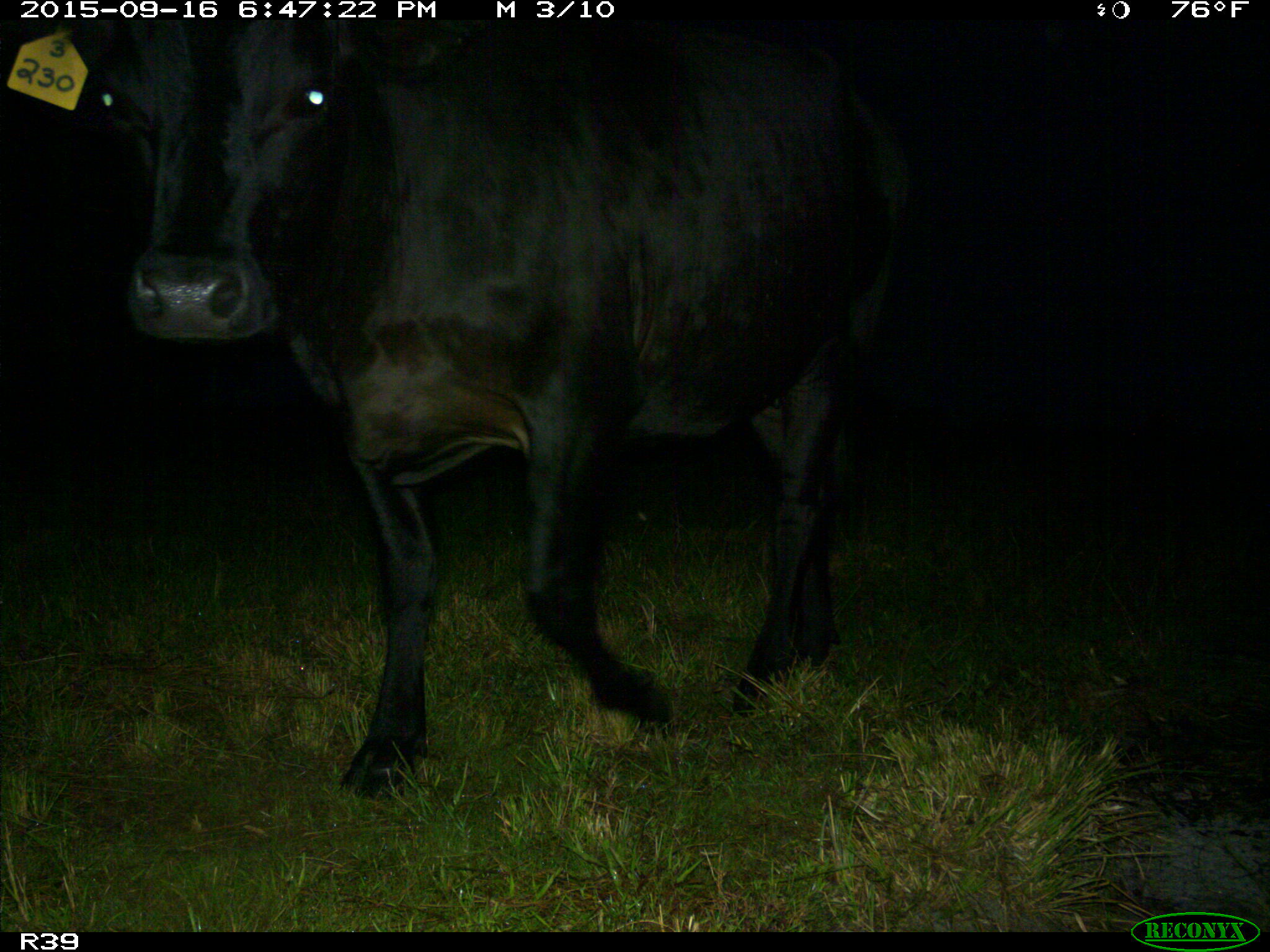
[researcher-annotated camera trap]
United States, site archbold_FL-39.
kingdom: Animalia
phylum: Chordata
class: Mammalia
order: Artiodactyla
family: Bovidae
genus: Bos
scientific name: Bos taurus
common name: domestic cow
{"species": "Bos taurus (domestic cow)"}